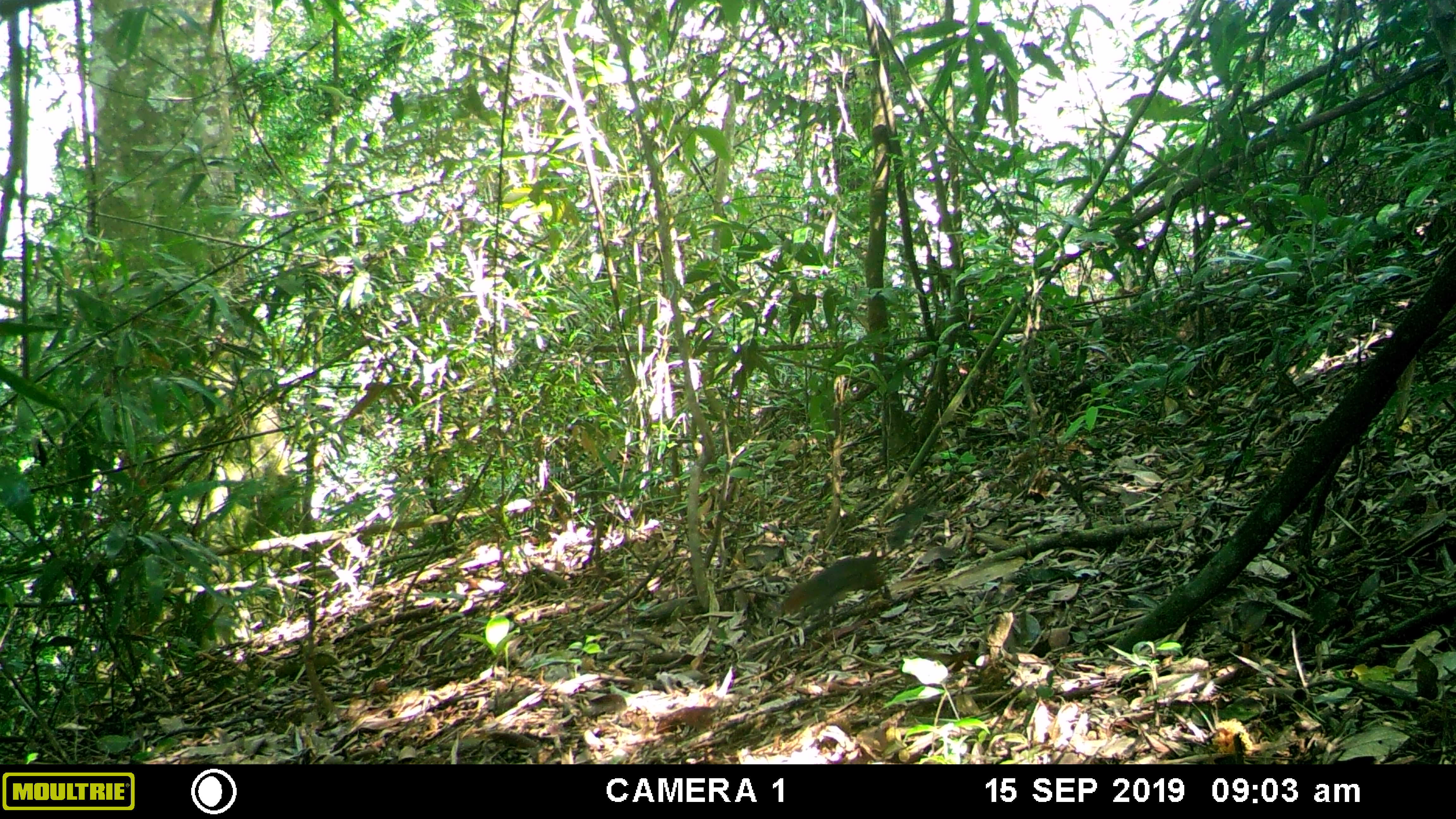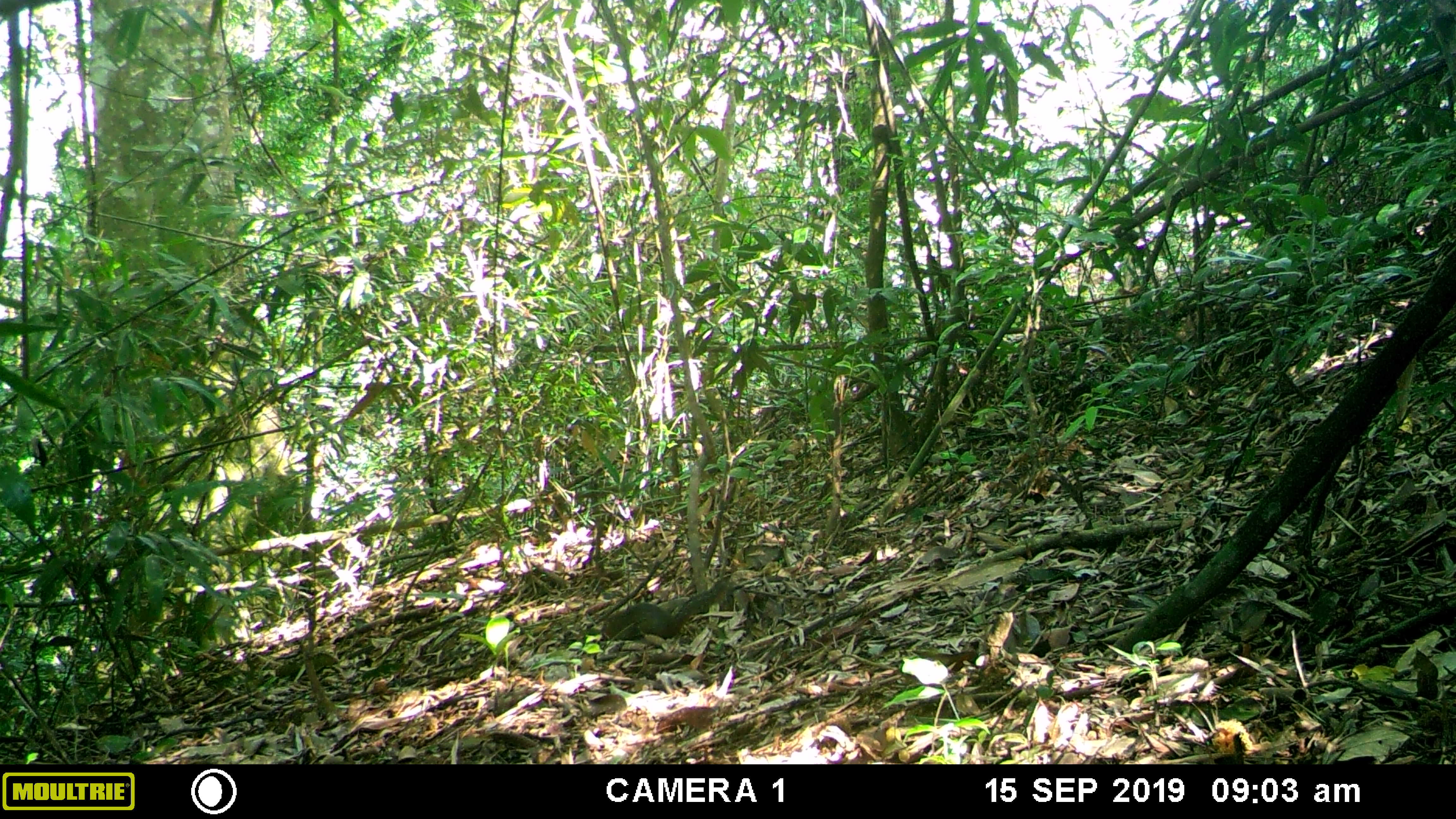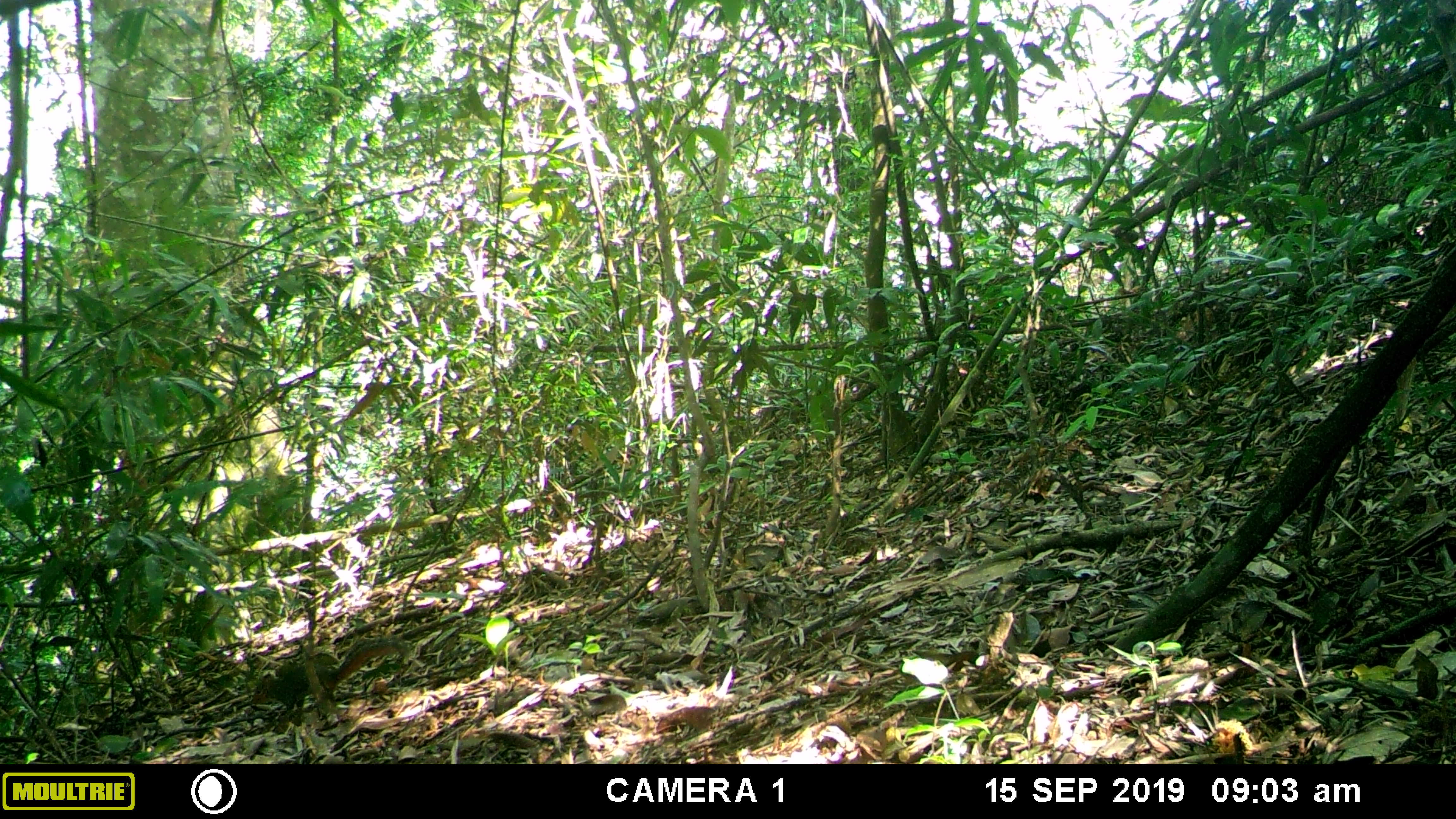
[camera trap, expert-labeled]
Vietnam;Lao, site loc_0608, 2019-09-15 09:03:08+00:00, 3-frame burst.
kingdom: Animalia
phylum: Chordata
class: Mammalia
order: Rodentia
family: Sciuridae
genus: Dremomys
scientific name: Dremomys rufigenis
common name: red-cheeked squirrel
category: red cheeked squirrel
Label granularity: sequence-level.